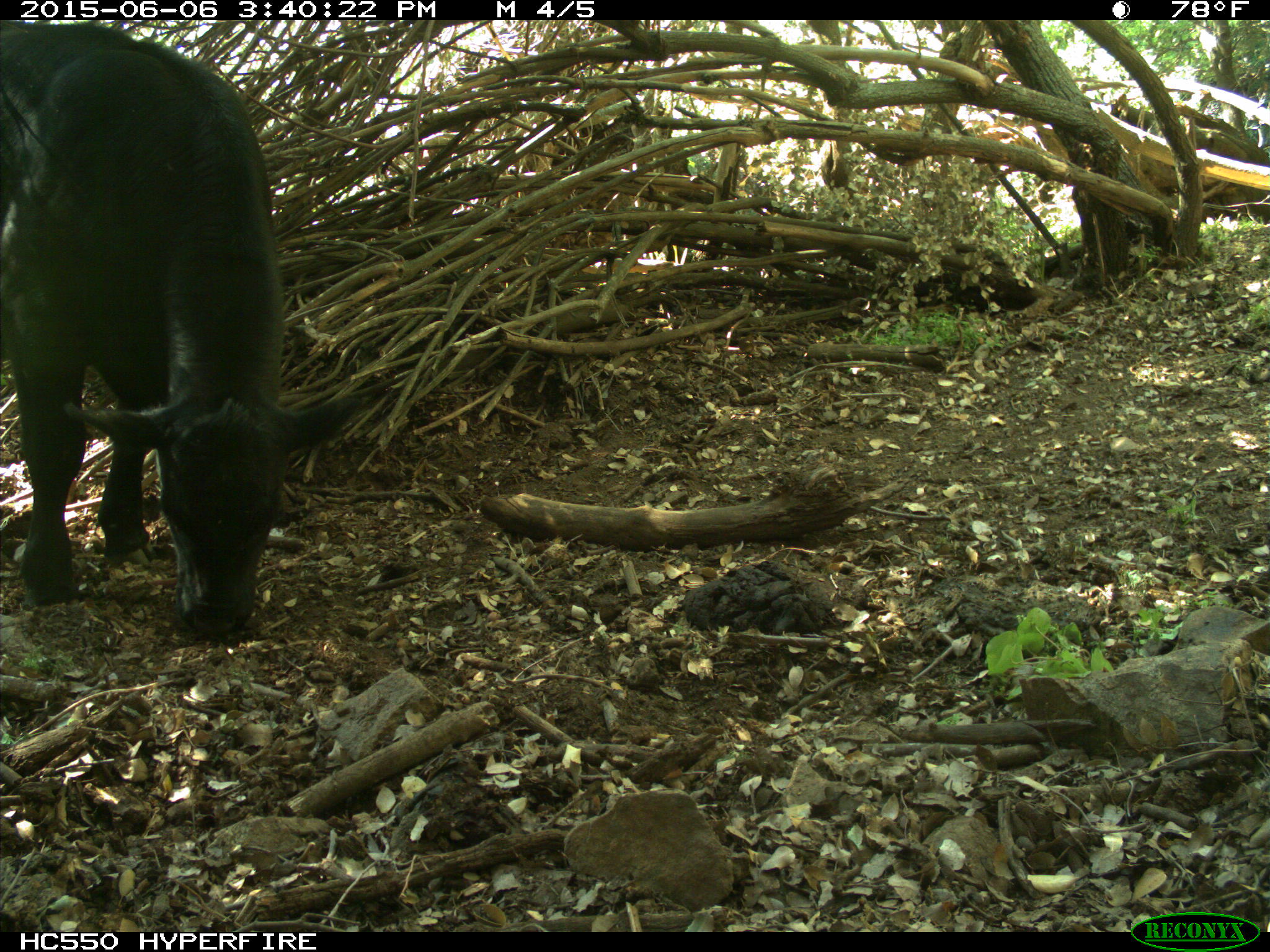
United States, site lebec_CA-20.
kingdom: Animalia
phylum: Chordata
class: Mammalia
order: Artiodactyla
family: Bovidae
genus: Bos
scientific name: Bos taurus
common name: domestic cow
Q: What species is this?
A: Bos taurus (domestic cow).